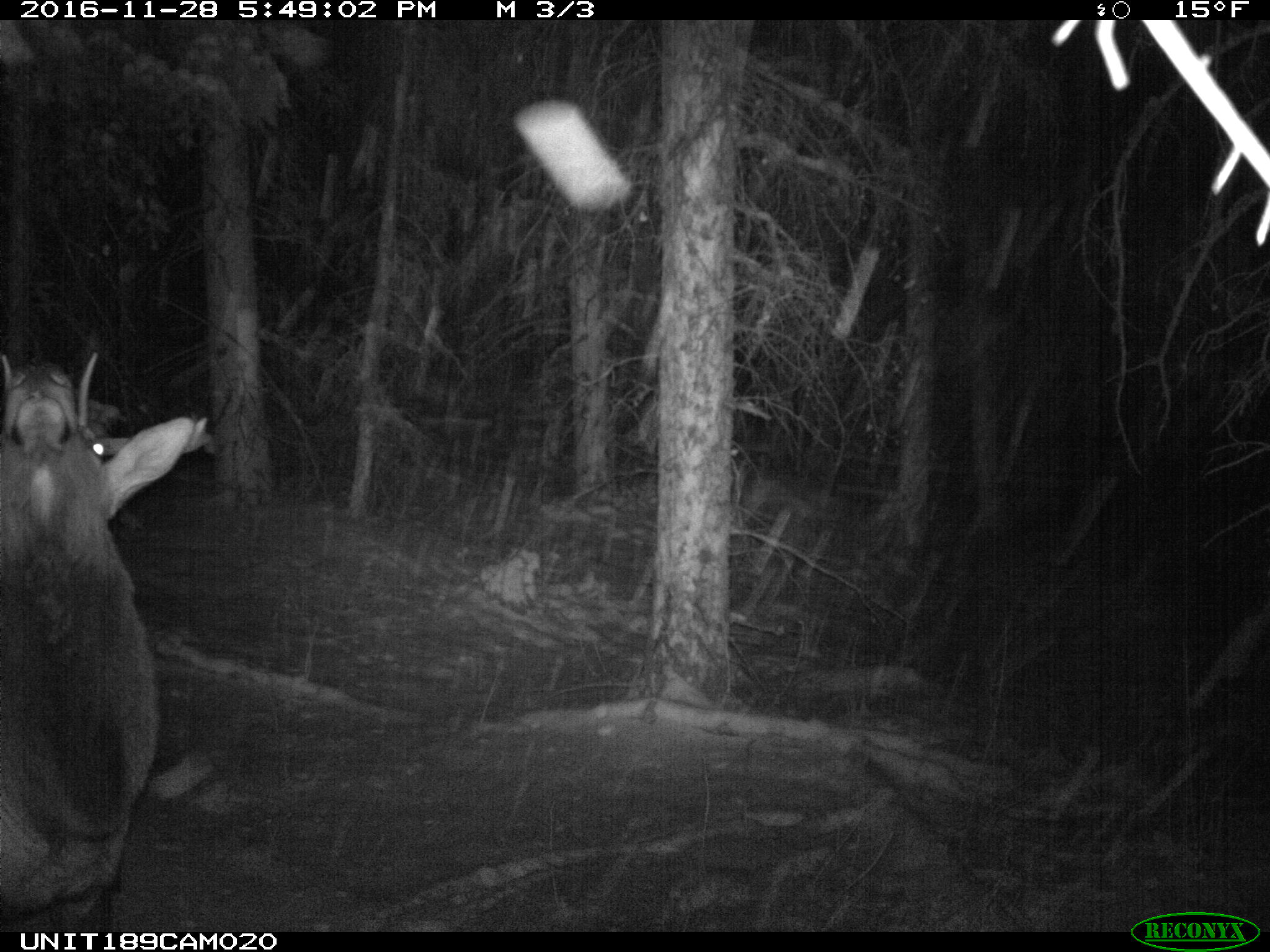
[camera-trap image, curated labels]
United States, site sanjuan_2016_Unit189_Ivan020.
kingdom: Animalia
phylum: Chordata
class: Mammalia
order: Artiodactyla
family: Cervidae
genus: Cervus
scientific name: Cervus elaphus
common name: red deer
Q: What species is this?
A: Cervus elaphus (red deer).